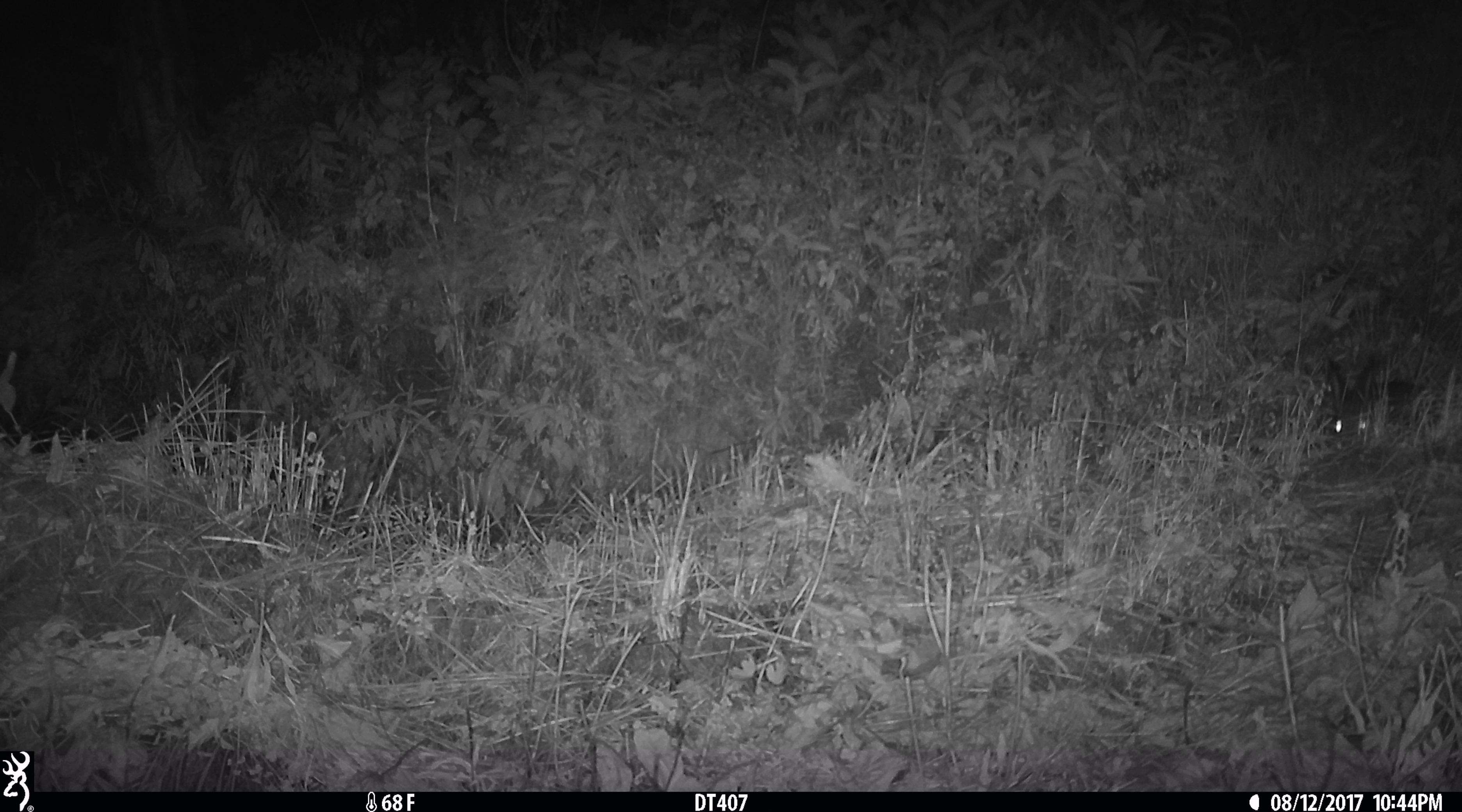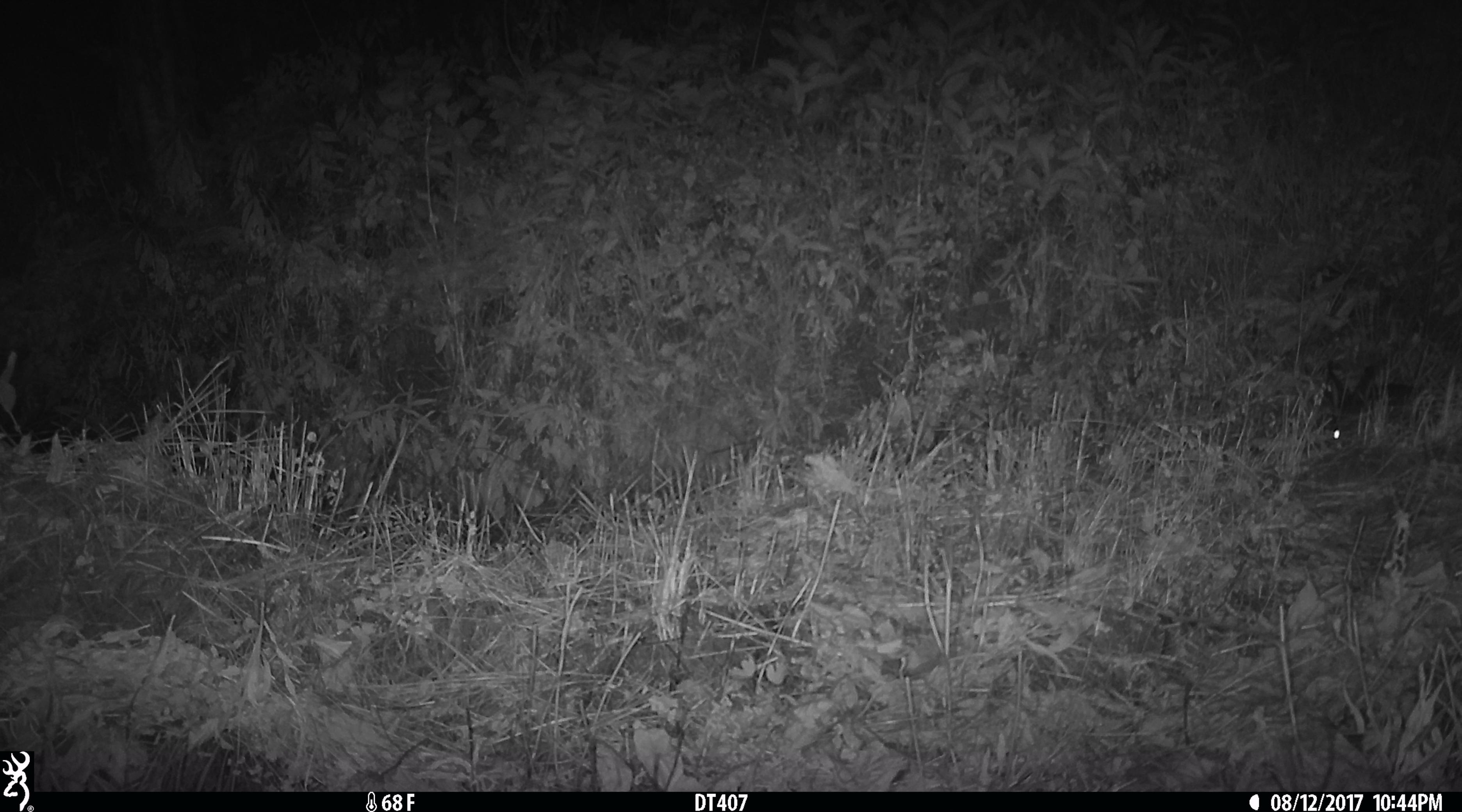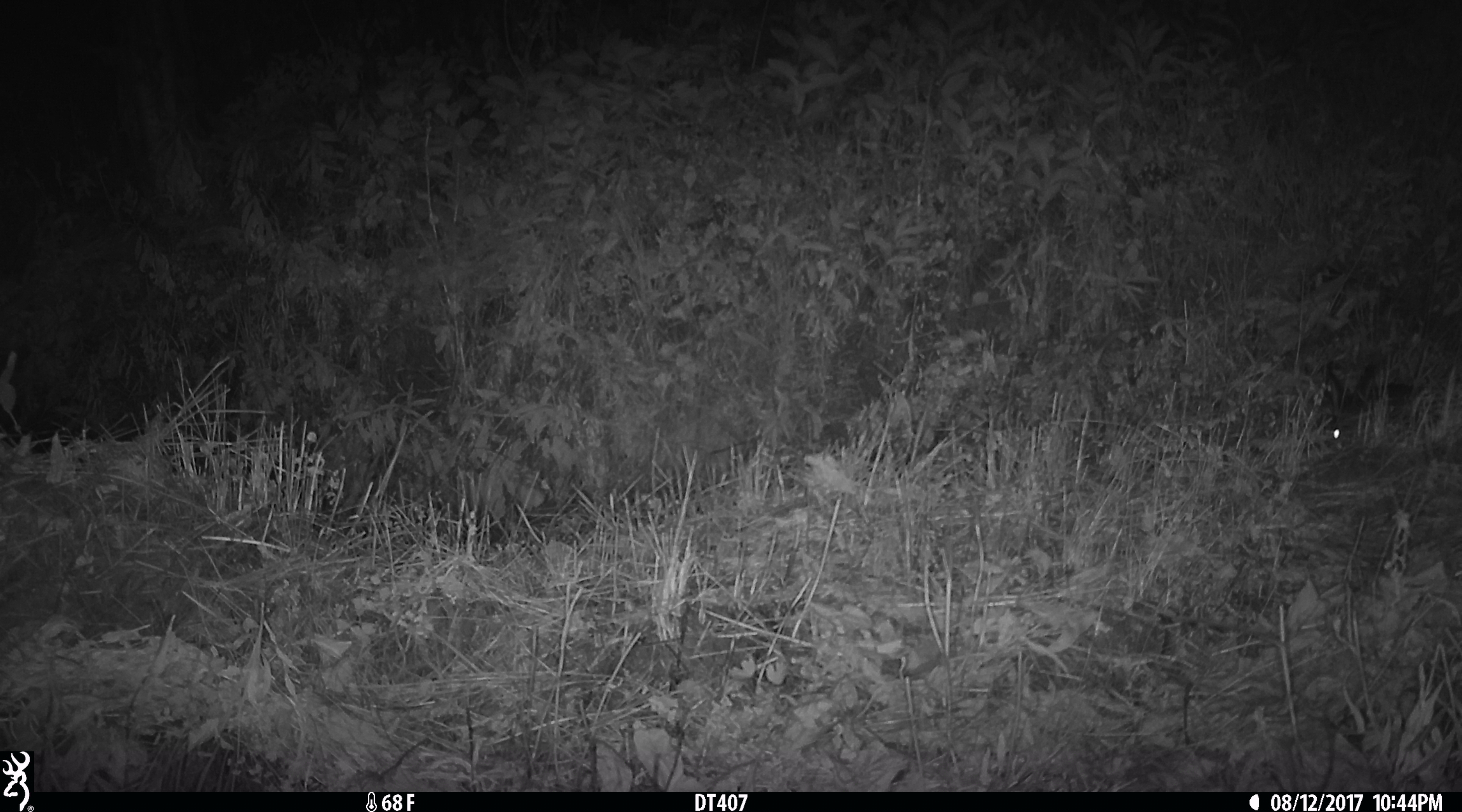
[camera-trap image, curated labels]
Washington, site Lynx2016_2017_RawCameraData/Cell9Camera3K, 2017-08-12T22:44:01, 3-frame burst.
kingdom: Animalia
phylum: Chordata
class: Mammalia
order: Lagomorpha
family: Leporidae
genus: Lepus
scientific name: Lepus americanus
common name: snowshoe hare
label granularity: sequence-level